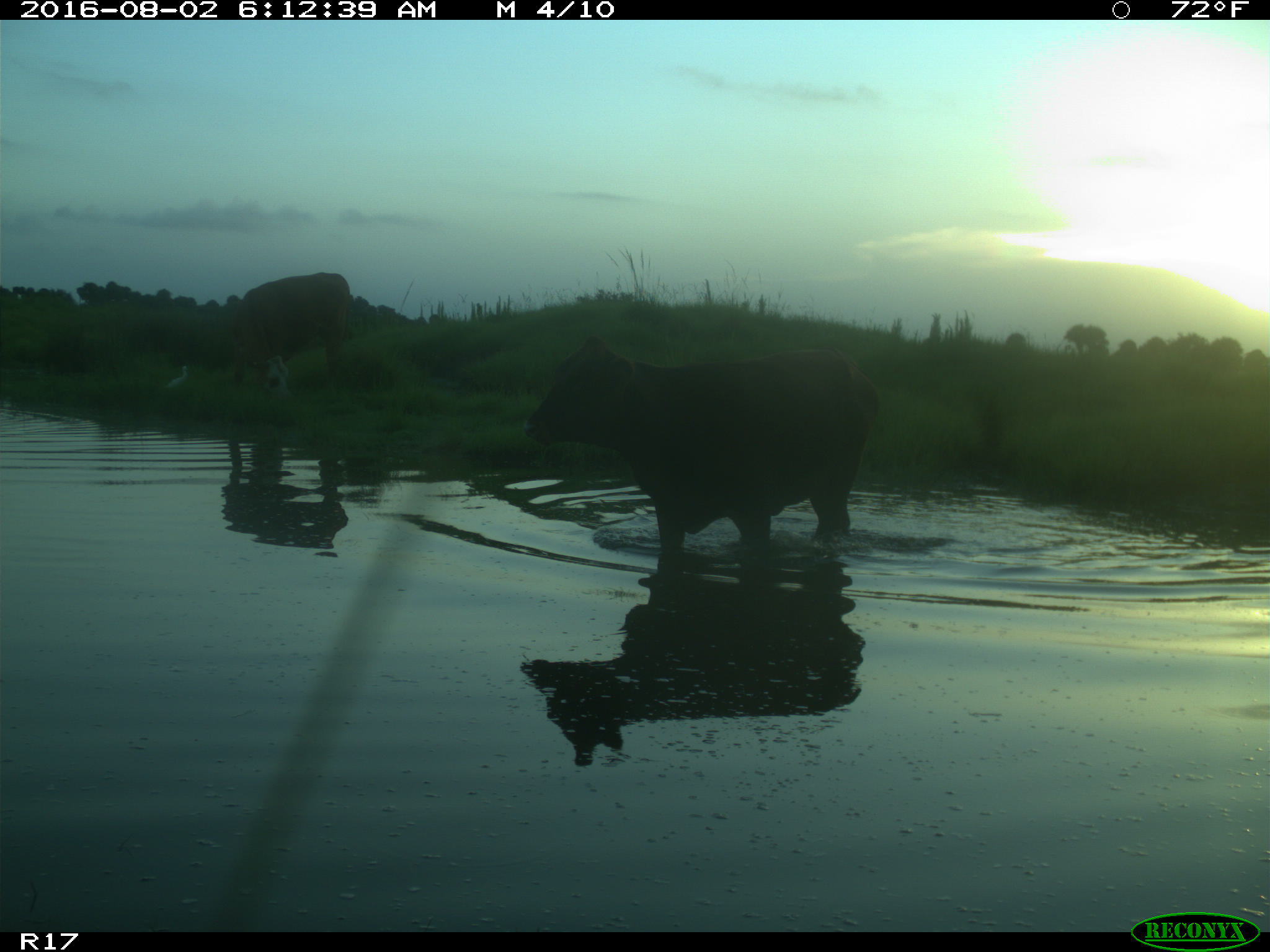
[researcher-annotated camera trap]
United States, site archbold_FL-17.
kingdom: Animalia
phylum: Chordata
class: Mammalia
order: Artiodactyla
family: Bovidae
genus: Bos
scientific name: Bos taurus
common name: domestic cow